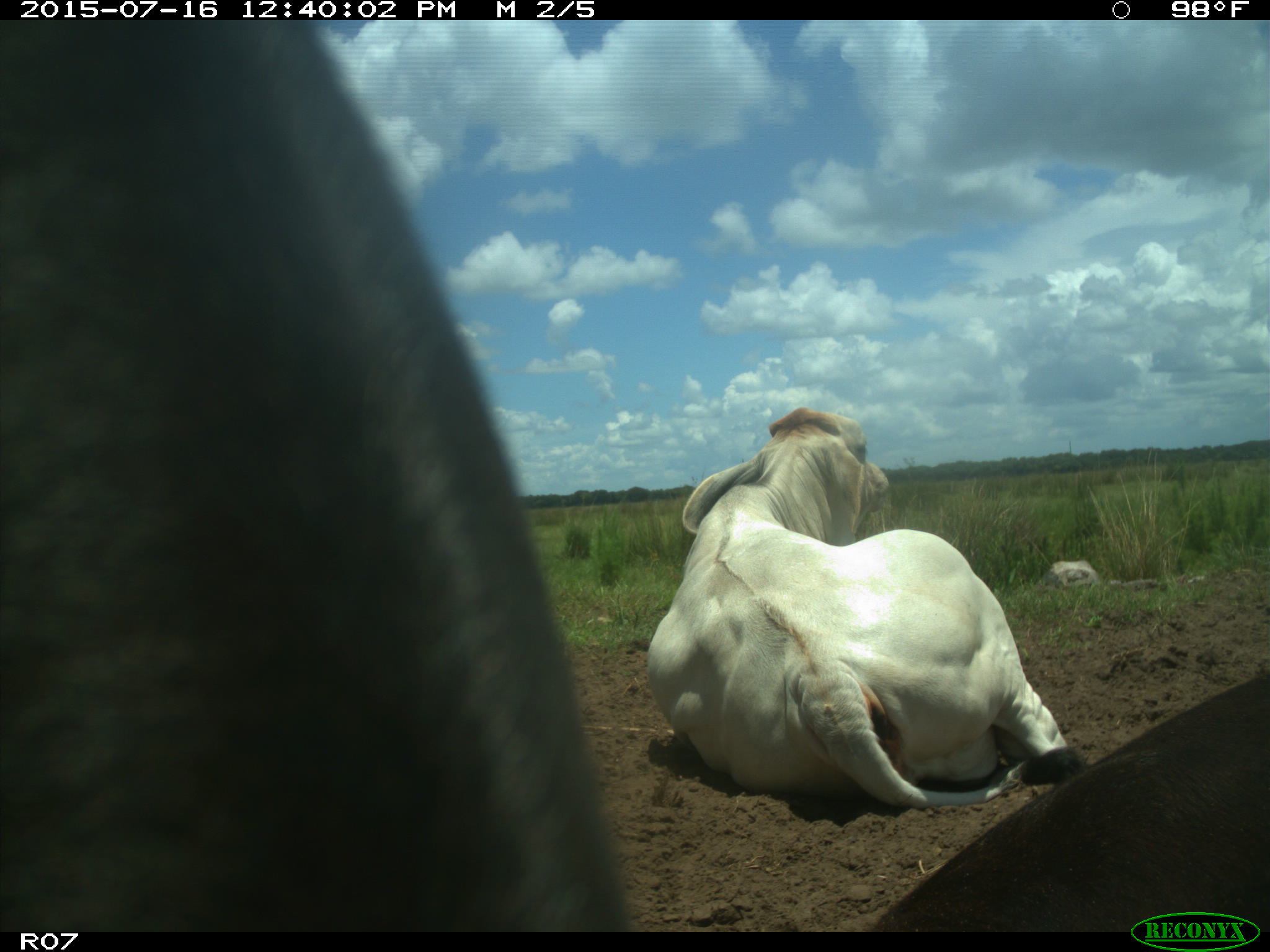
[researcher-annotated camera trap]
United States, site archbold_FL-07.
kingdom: Animalia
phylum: Chordata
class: Mammalia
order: Artiodactyla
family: Bovidae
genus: Bos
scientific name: Bos taurus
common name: domestic cow